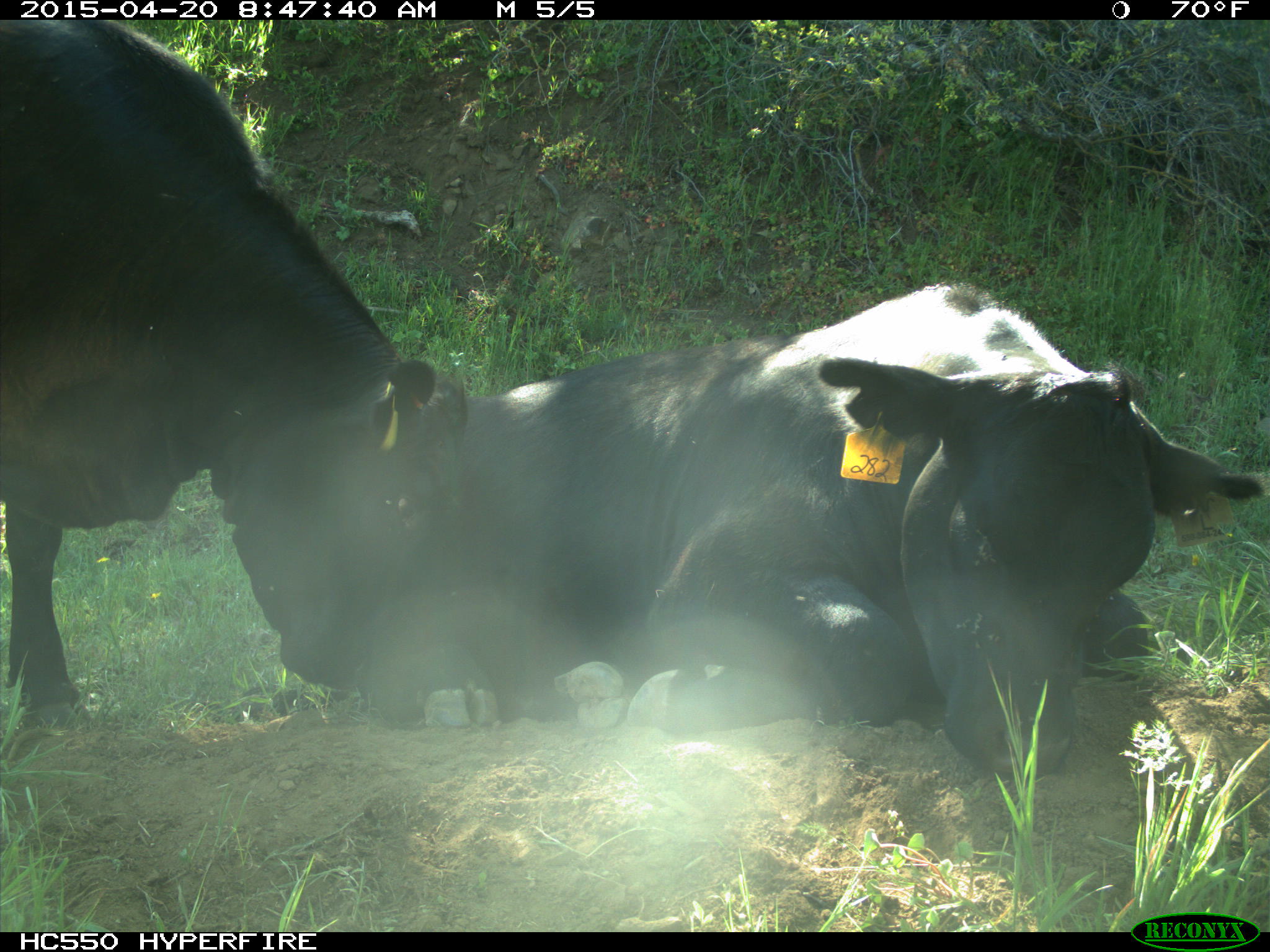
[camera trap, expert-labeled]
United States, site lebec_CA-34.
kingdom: Animalia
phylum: Chordata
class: Mammalia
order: Artiodactyla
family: Bovidae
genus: Bos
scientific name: Bos taurus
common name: domestic cow